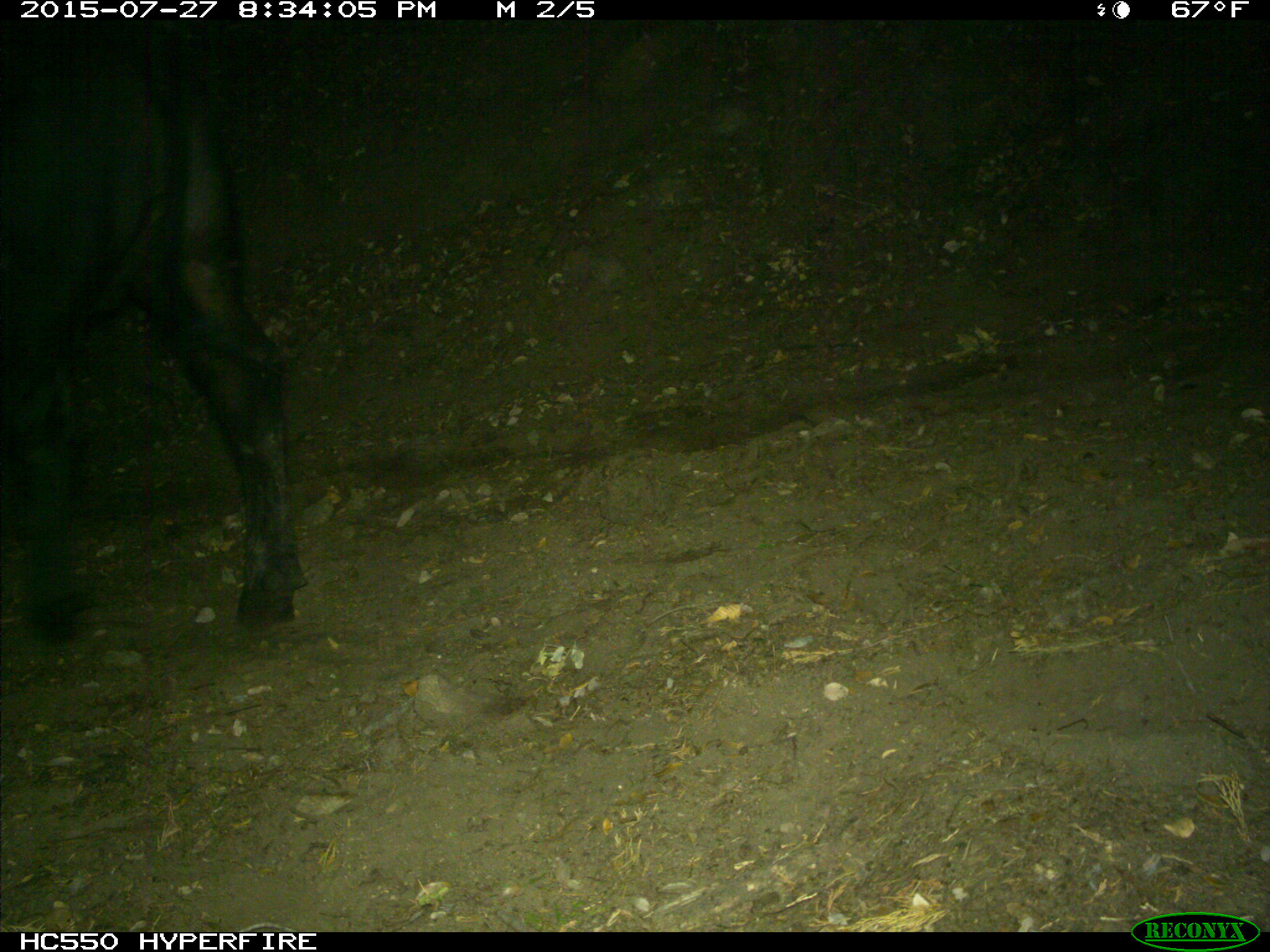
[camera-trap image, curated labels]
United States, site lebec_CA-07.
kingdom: Animalia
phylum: Chordata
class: Mammalia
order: Artiodactyla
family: Bovidae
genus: Bos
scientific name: Bos taurus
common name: domestic cow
Bos taurus (domestic cow).